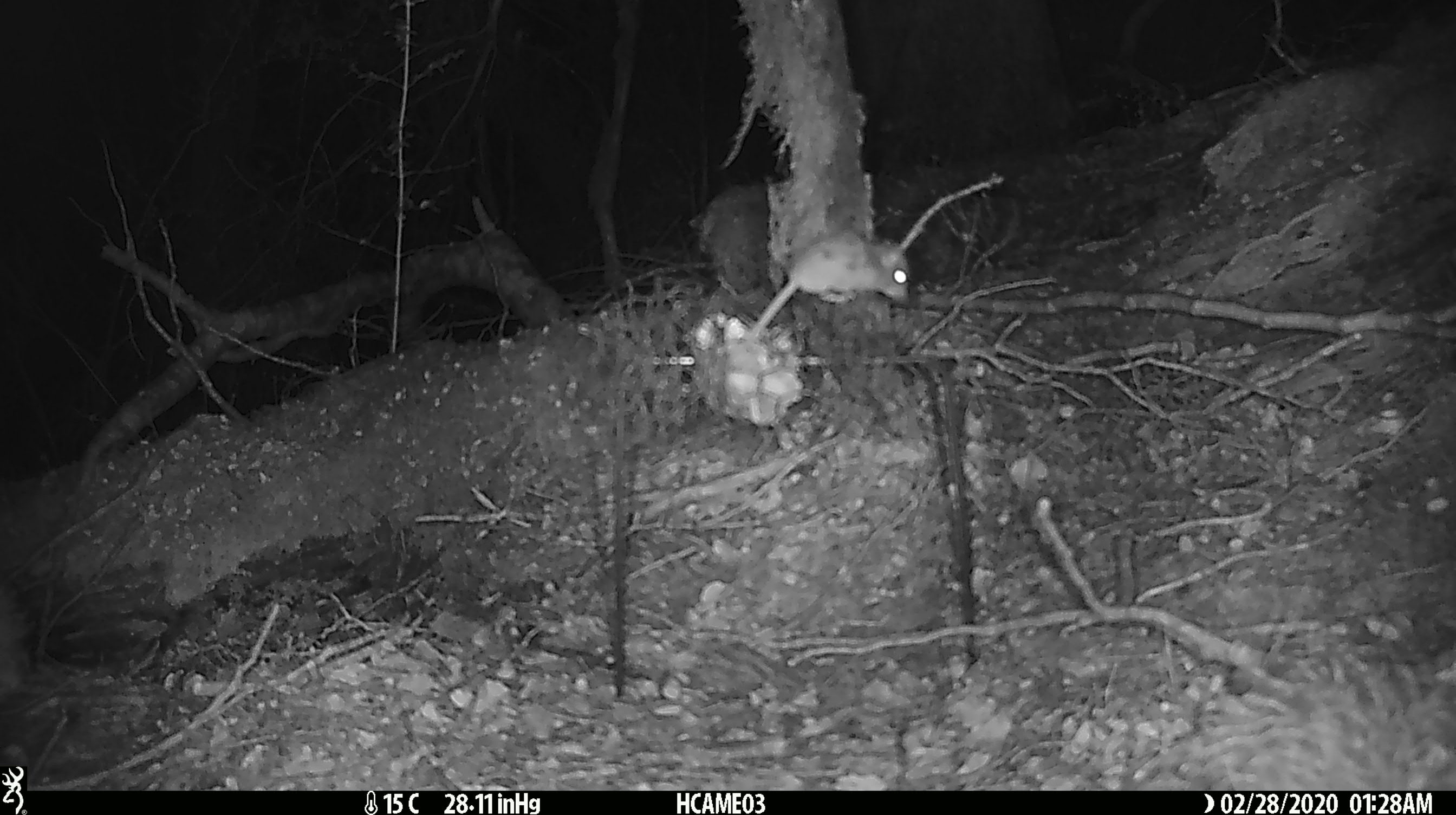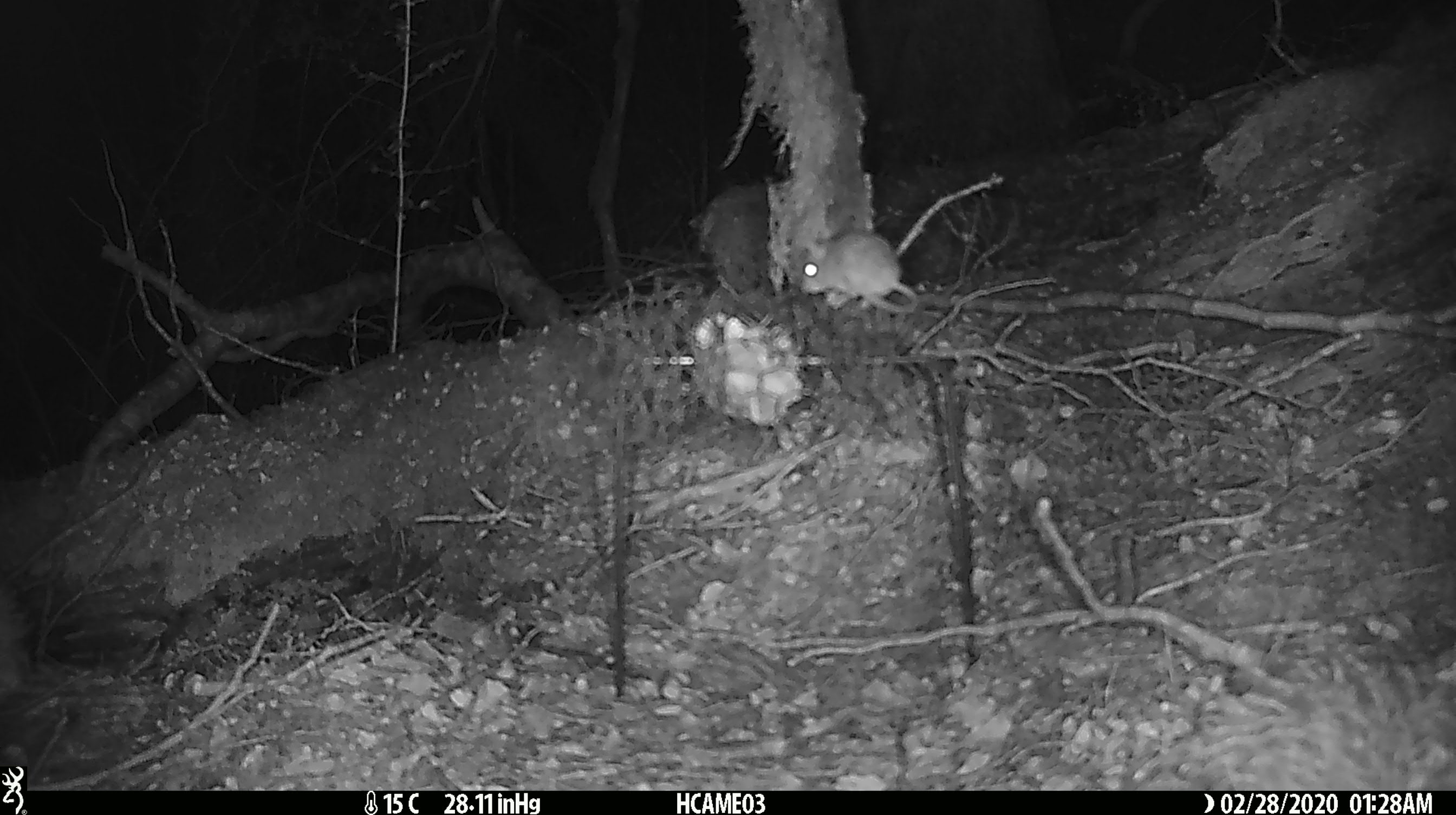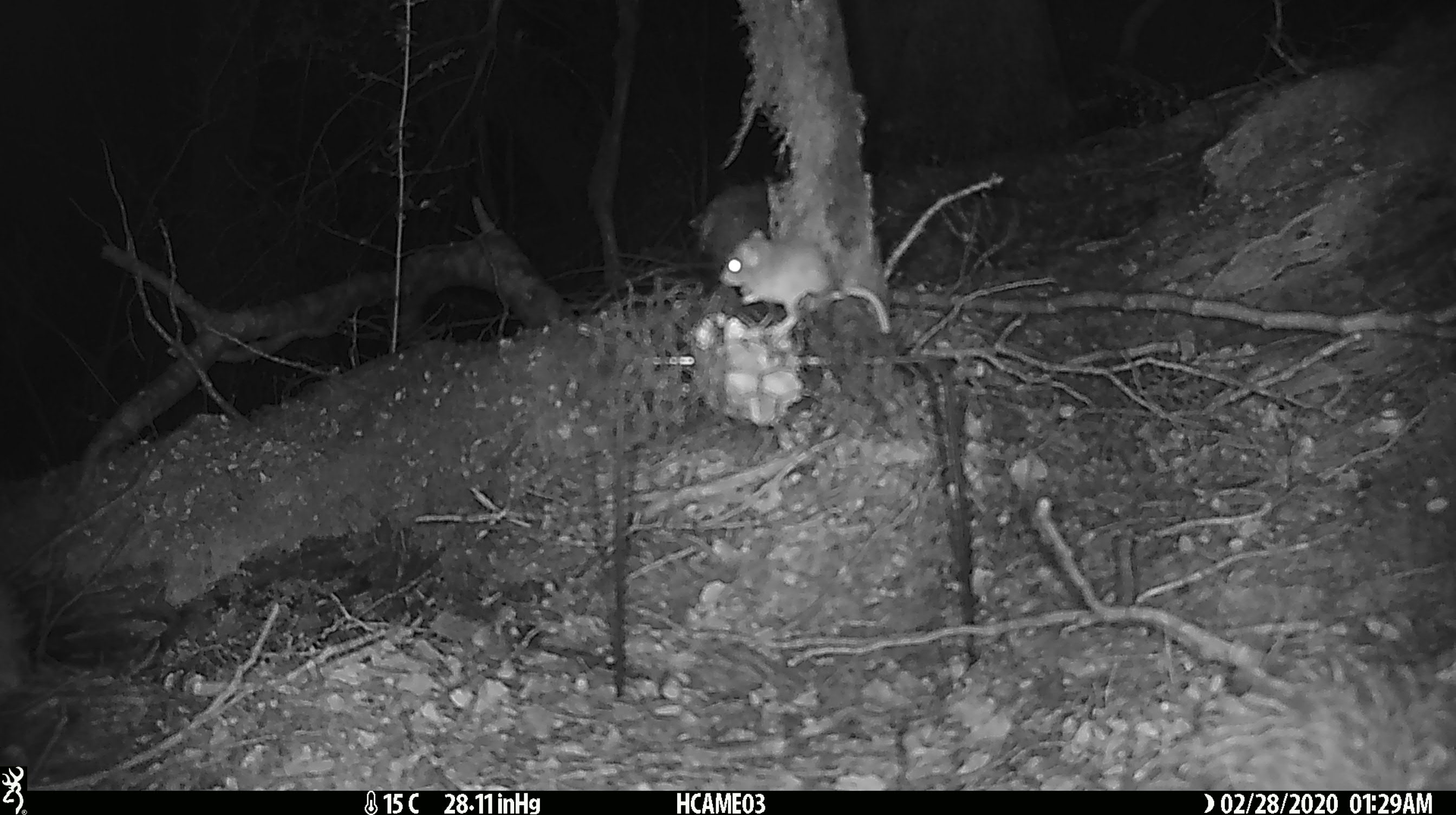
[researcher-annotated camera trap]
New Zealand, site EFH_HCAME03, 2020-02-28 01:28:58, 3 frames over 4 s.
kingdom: Animalia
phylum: Chordata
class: Mammalia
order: Rodentia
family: Muridae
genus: Mus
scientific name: Mus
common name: mouse